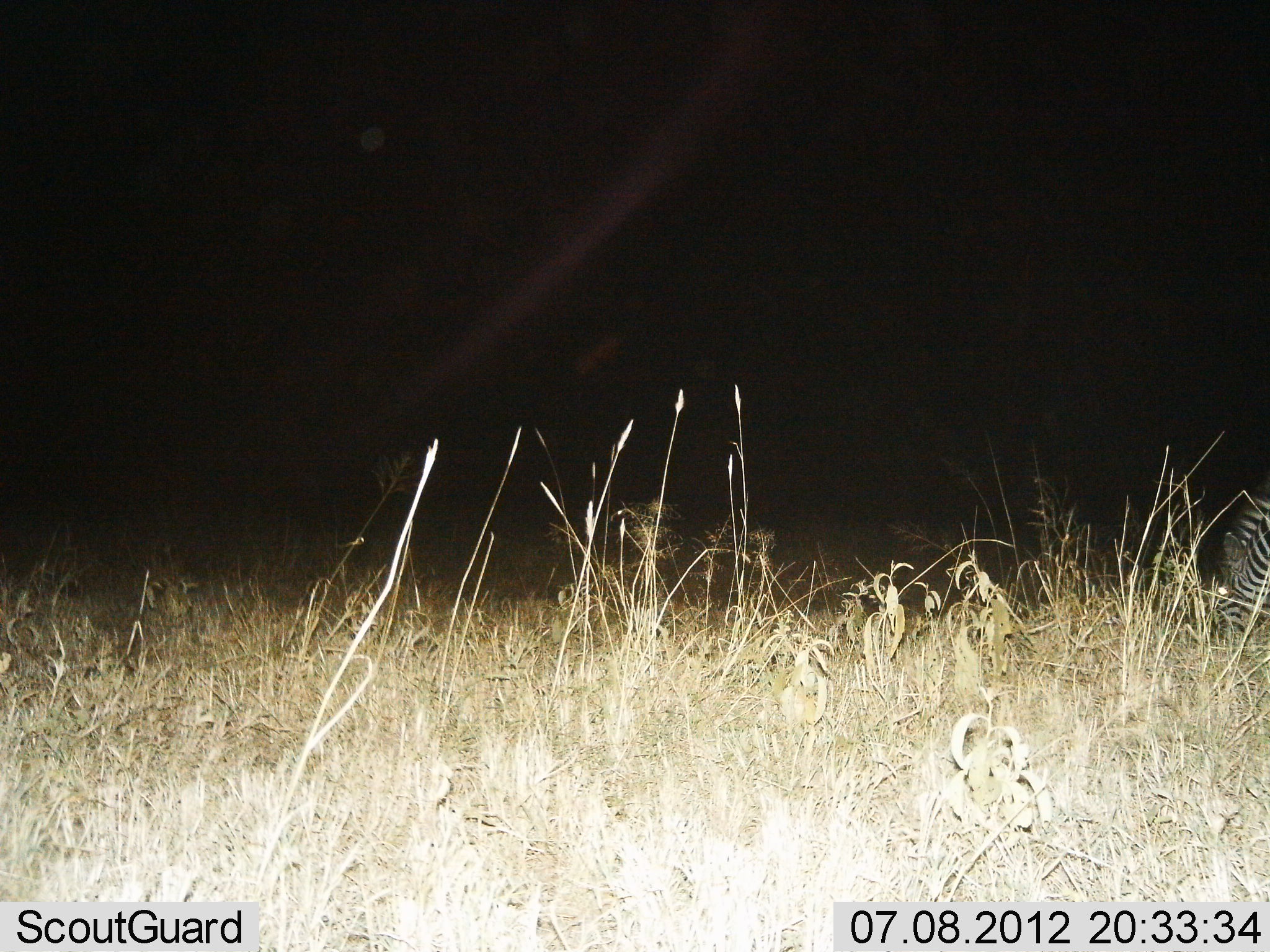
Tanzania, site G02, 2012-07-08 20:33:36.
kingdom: Animalia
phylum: Chordata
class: Mammalia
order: Perissodactyla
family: Equidae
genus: Equus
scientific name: Equus quagga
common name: plains zebra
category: zebra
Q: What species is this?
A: Zebra (plains zebra) (Equus quagga).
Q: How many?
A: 1.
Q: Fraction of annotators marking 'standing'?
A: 50%.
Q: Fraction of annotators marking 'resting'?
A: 0%.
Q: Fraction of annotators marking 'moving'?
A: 0%.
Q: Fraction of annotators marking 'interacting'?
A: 0%.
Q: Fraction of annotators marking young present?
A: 0%.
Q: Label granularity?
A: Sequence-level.